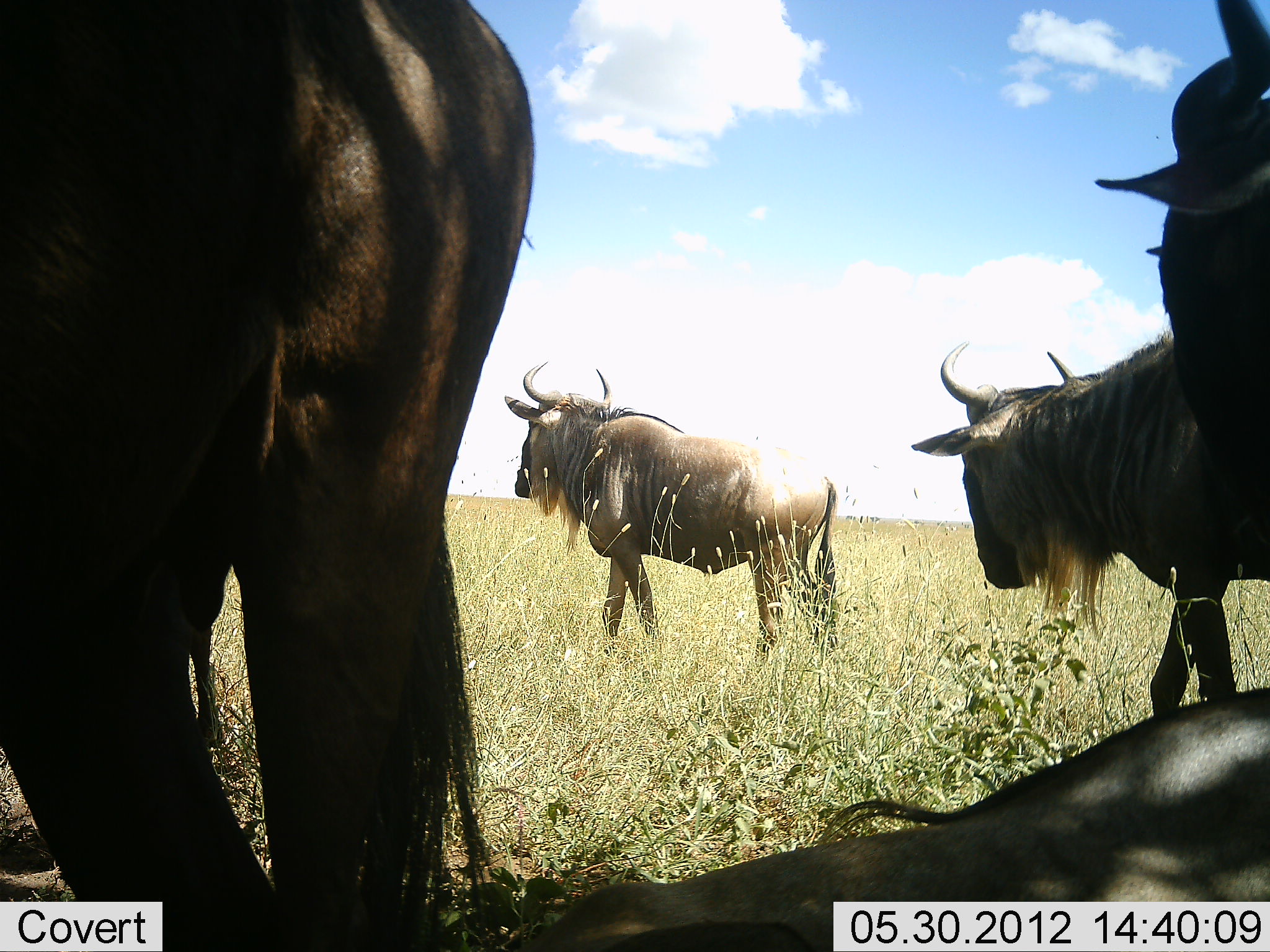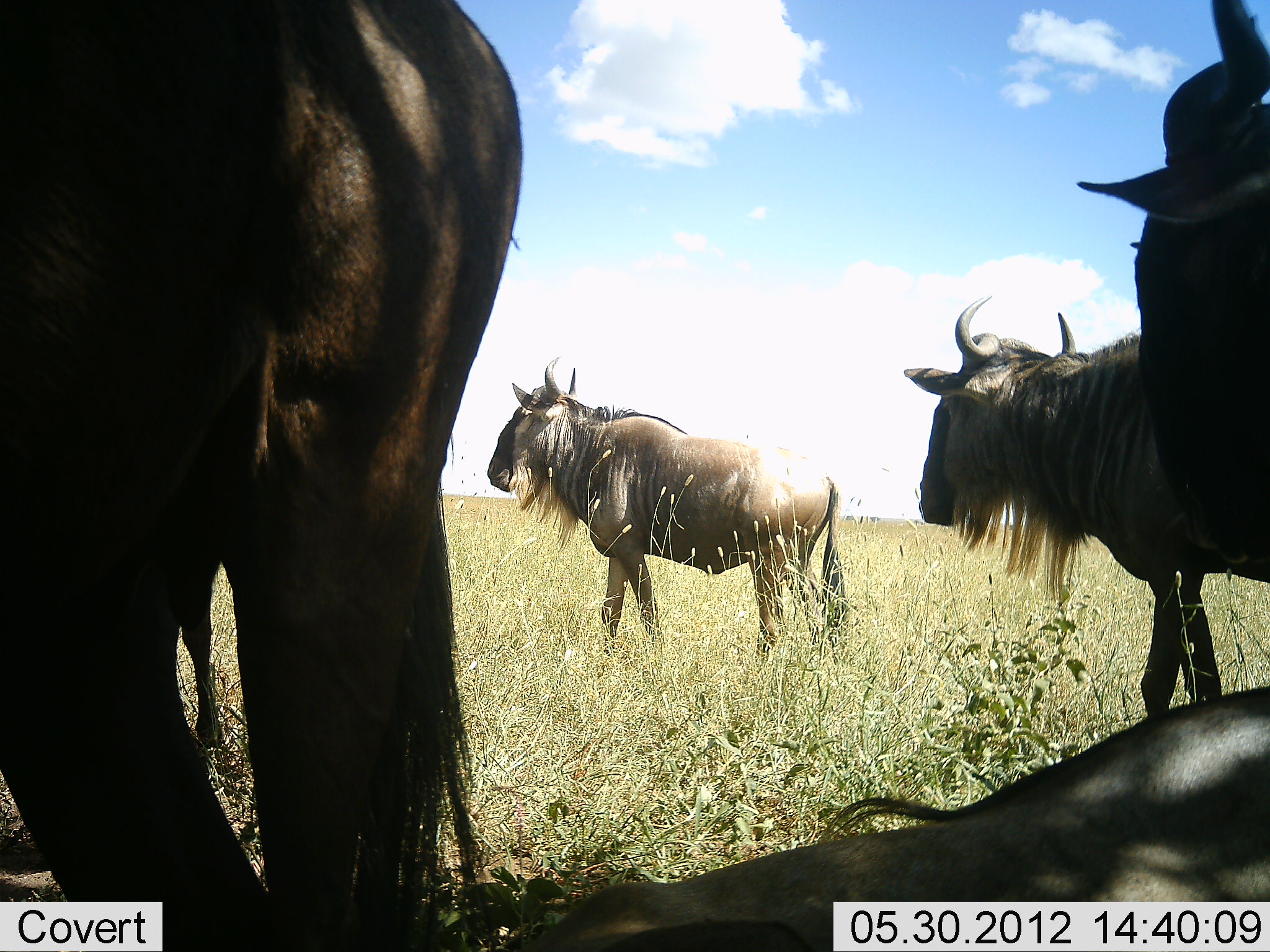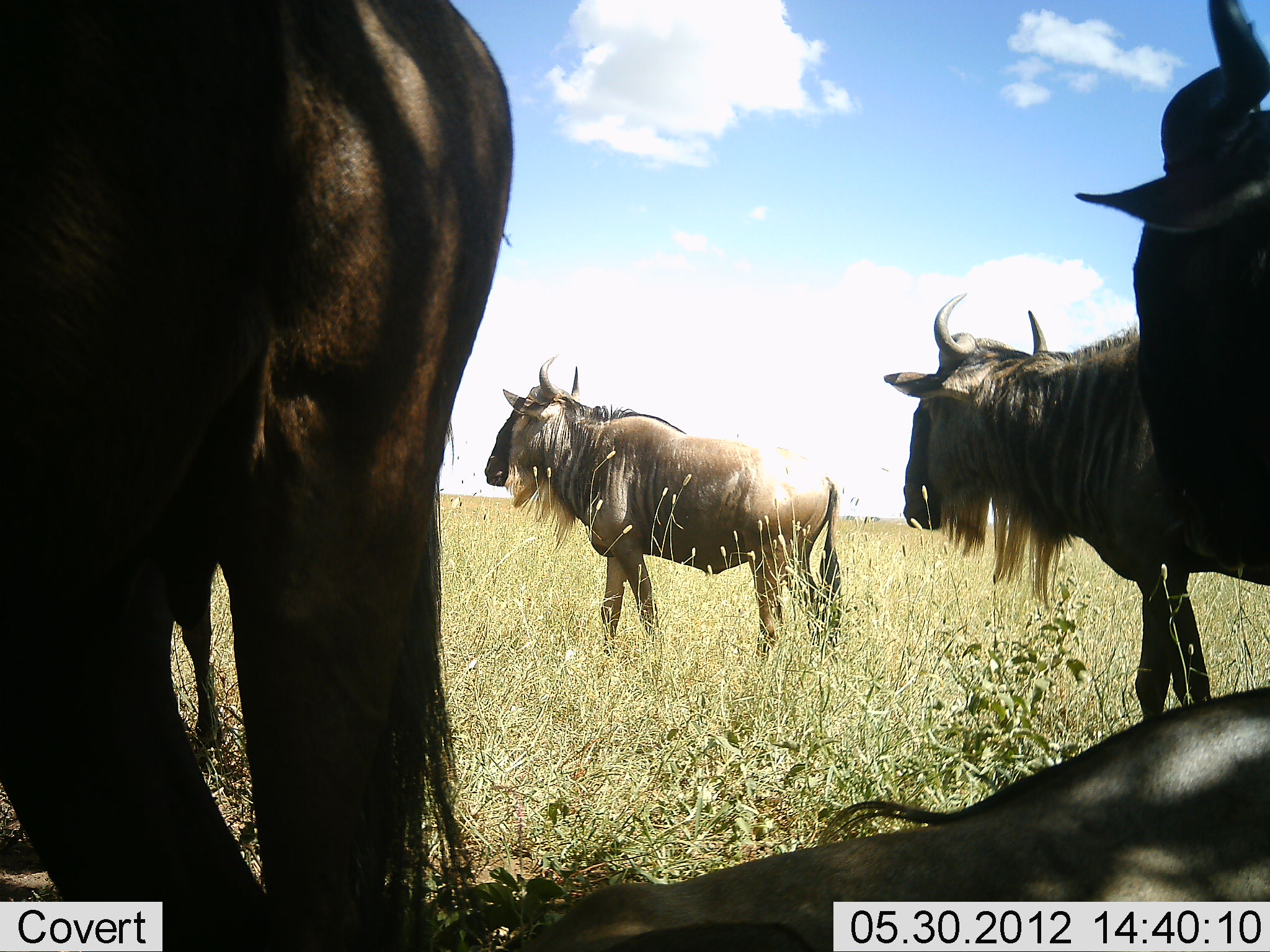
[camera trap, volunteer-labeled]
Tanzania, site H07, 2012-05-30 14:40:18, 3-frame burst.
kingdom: Animalia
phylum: Chordata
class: Mammalia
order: Artiodactyla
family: Bovidae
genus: Connochaetes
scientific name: Connochaetes taurinus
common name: blue wildebeest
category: wildebeest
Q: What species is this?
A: Wildebeest (blue wildebeest) (Connochaetes taurinus).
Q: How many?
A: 6.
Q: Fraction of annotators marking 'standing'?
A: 80%.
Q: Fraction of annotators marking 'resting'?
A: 80%.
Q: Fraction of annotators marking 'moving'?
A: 10%.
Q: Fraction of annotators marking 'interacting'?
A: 0%.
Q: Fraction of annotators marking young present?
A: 0%.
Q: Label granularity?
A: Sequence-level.